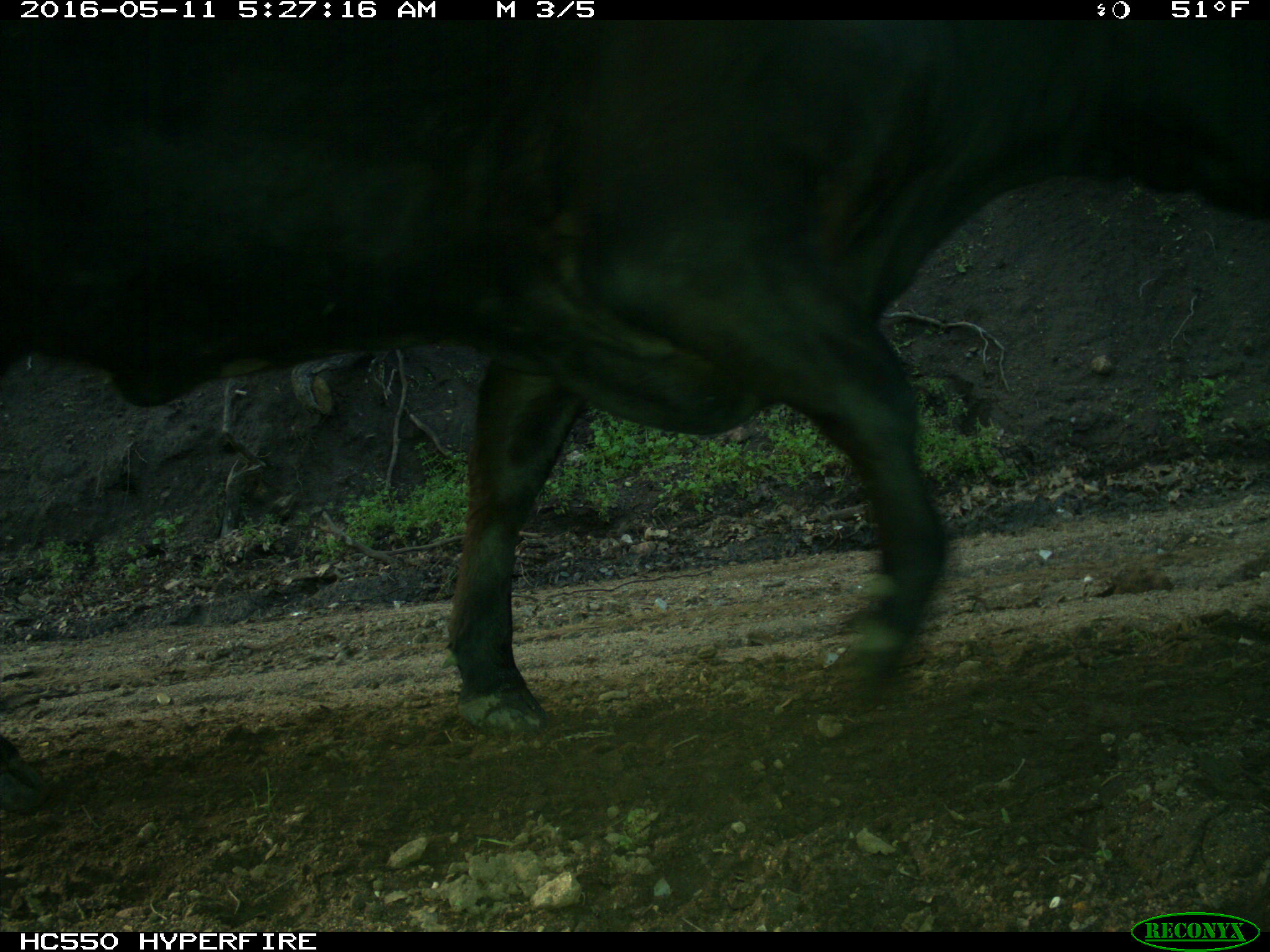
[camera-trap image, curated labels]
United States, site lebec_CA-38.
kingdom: Animalia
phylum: Chordata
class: Mammalia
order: Artiodactyla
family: Bovidae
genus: Bos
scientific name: Bos taurus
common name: domestic cow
Bos taurus (domestic cow).